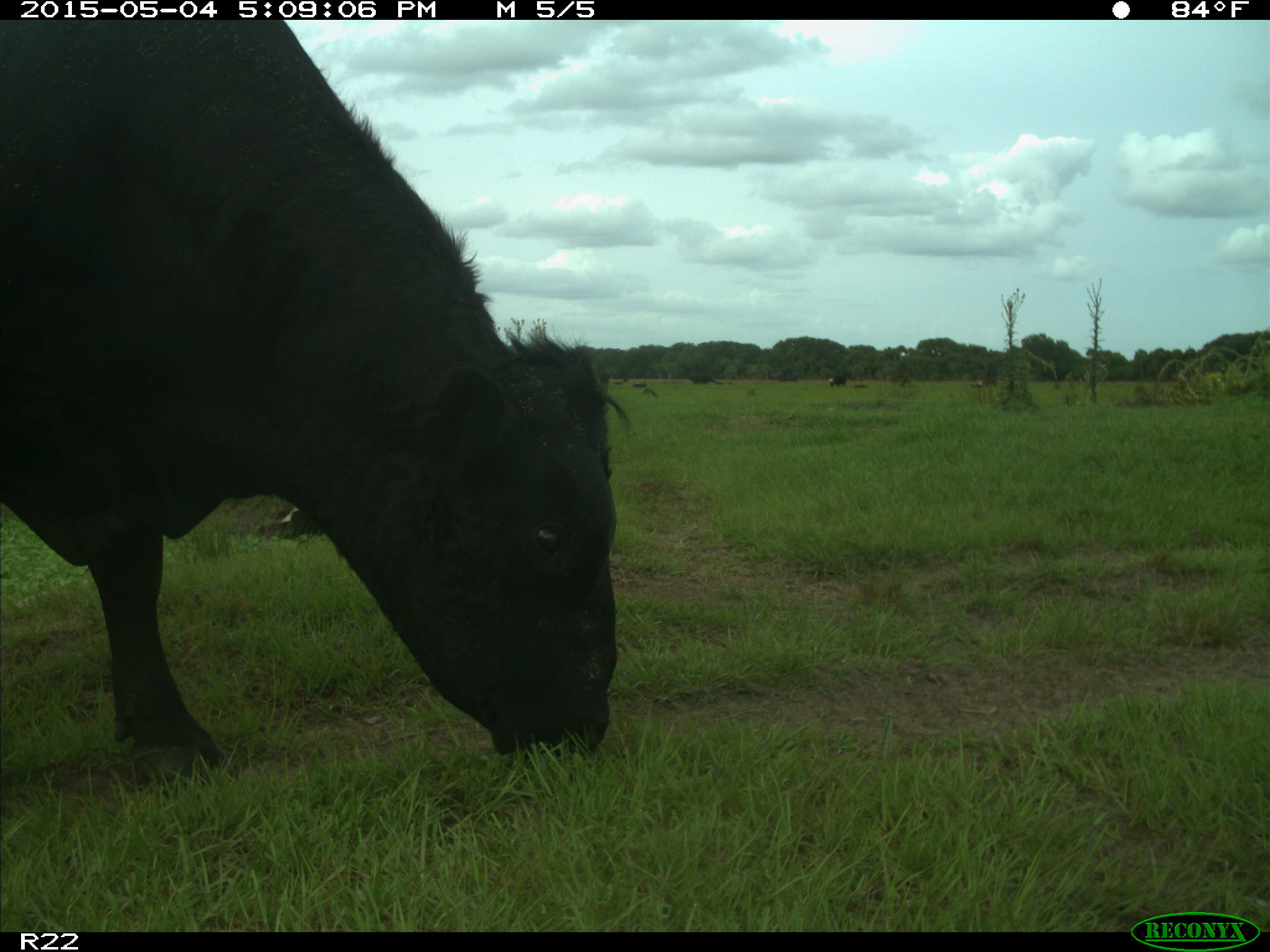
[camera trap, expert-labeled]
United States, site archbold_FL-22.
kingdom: Animalia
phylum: Chordata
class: Mammalia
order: Artiodactyla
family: Bovidae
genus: Bos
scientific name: Bos taurus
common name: domestic cow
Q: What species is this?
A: Bos taurus (domestic cow).